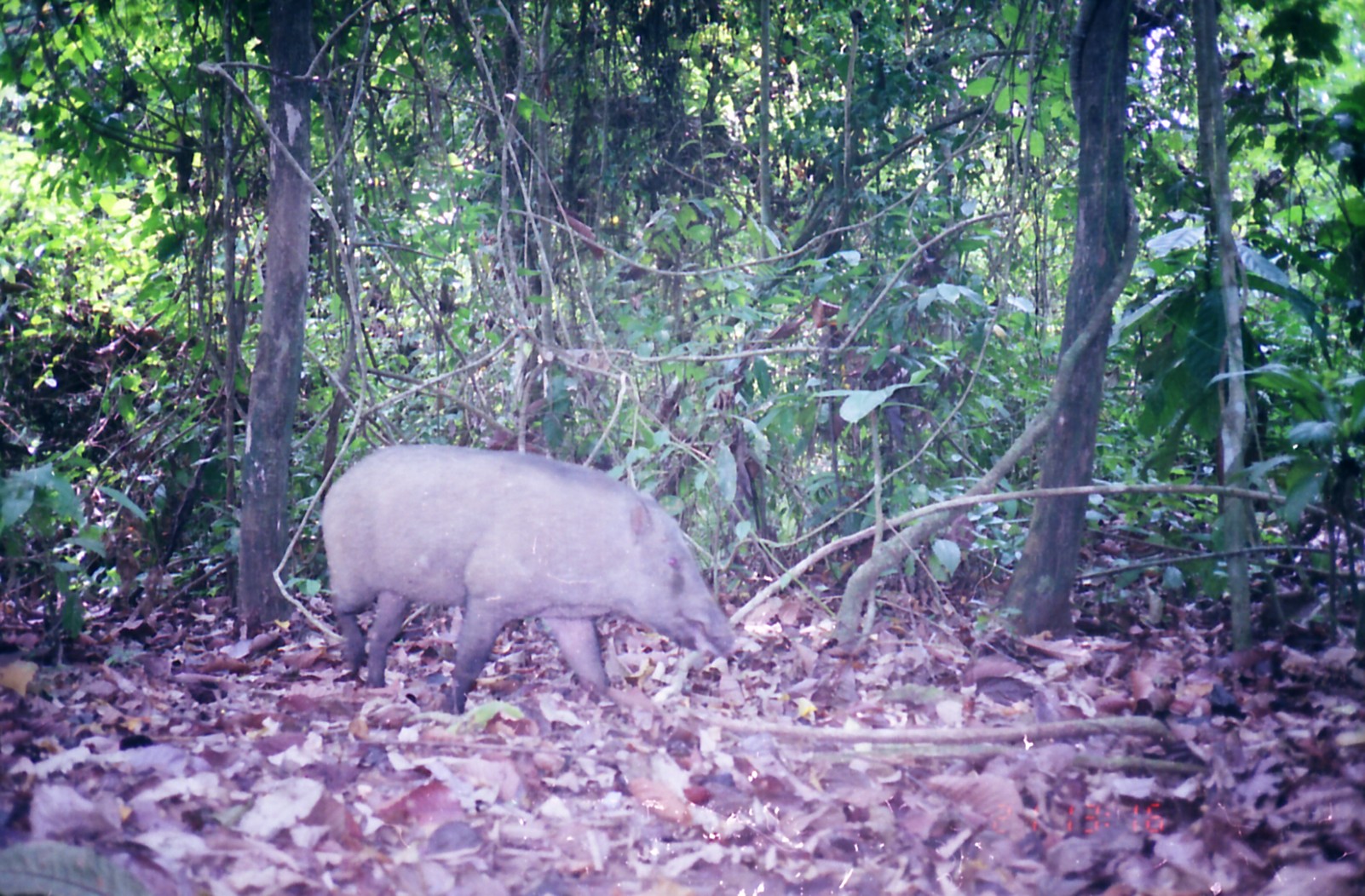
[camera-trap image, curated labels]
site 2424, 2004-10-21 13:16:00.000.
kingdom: Animalia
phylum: Chordata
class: Mammalia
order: Artiodactyla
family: Suidae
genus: Sus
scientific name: Sus scrofa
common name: wild boar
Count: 1.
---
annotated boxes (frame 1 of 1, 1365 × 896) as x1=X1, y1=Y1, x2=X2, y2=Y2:
sus scrofa: x1=319, y1=442, x2=735, y2=715